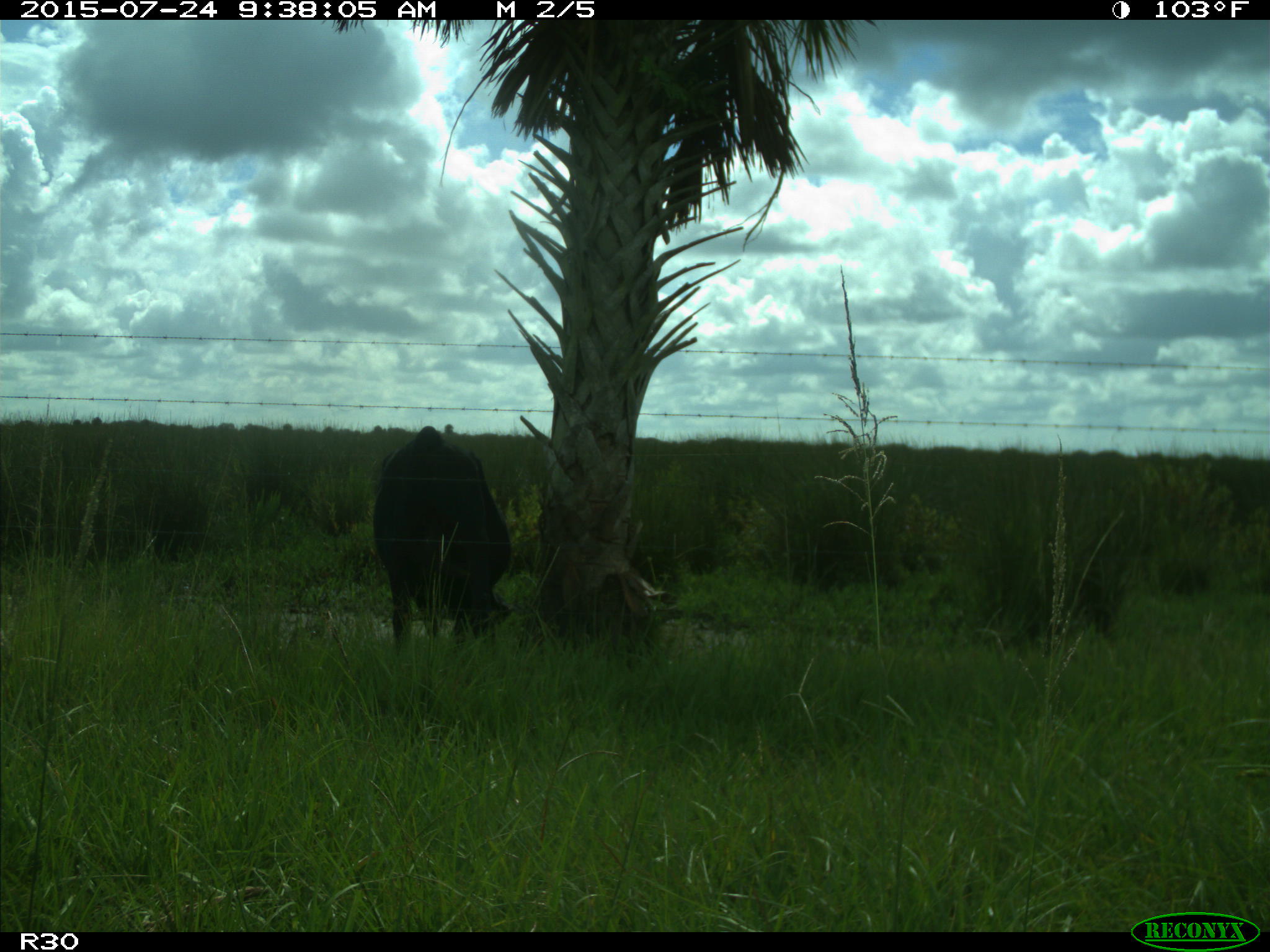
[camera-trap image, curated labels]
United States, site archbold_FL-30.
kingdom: Animalia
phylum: Chordata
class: Mammalia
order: Artiodactyla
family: Bovidae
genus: Bos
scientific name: Bos taurus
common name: domestic cow